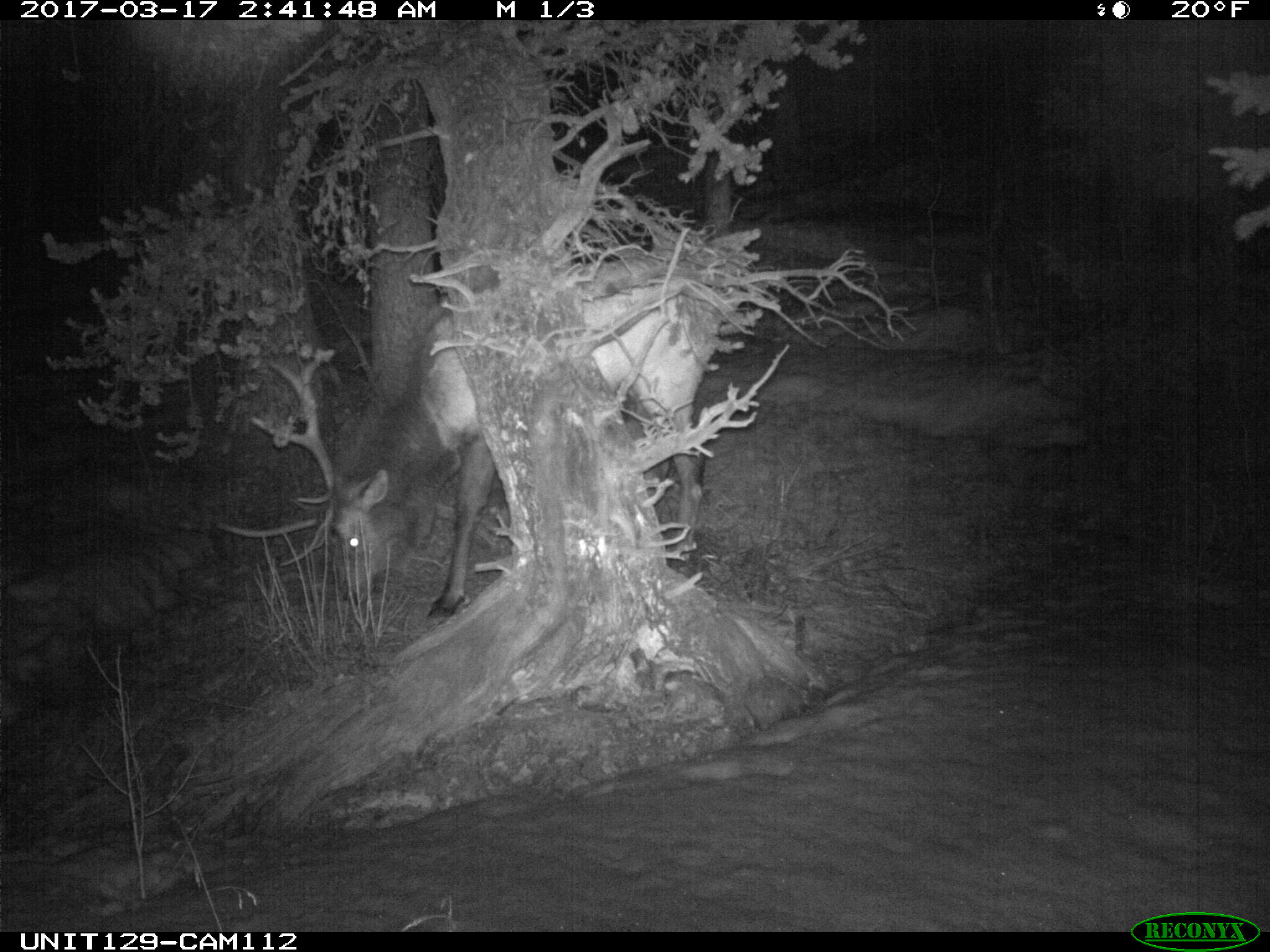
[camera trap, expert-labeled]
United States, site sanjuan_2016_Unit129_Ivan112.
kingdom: Animalia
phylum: Chordata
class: Mammalia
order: Artiodactyla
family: Cervidae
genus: Cervus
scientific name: Cervus elaphus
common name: red deer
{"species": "Cervus elaphus (red deer)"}